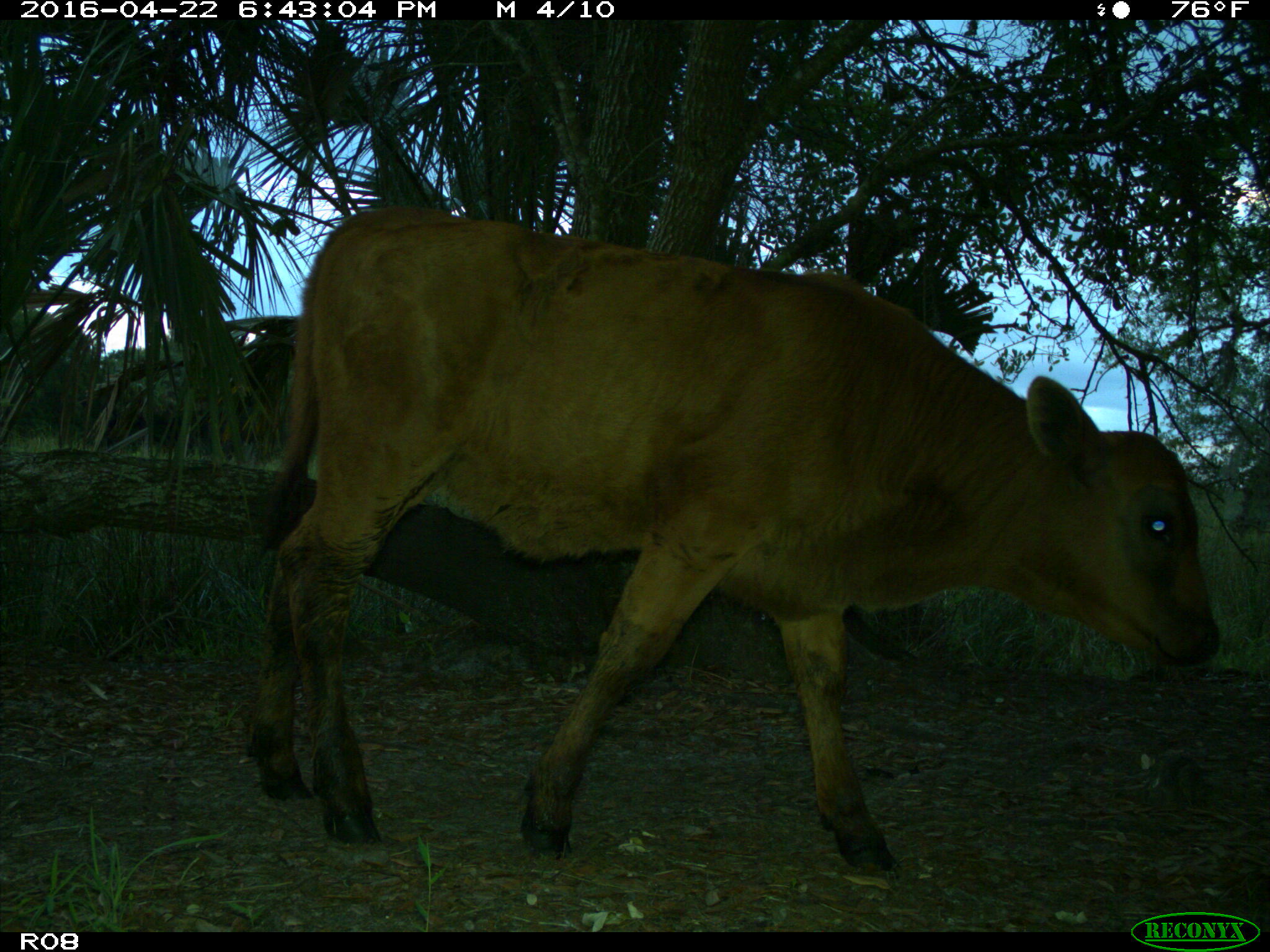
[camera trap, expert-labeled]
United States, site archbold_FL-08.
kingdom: Animalia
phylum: Chordata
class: Mammalia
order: Artiodactyla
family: Bovidae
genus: Bos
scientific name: Bos taurus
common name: domestic cow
Bos taurus (domestic cow).